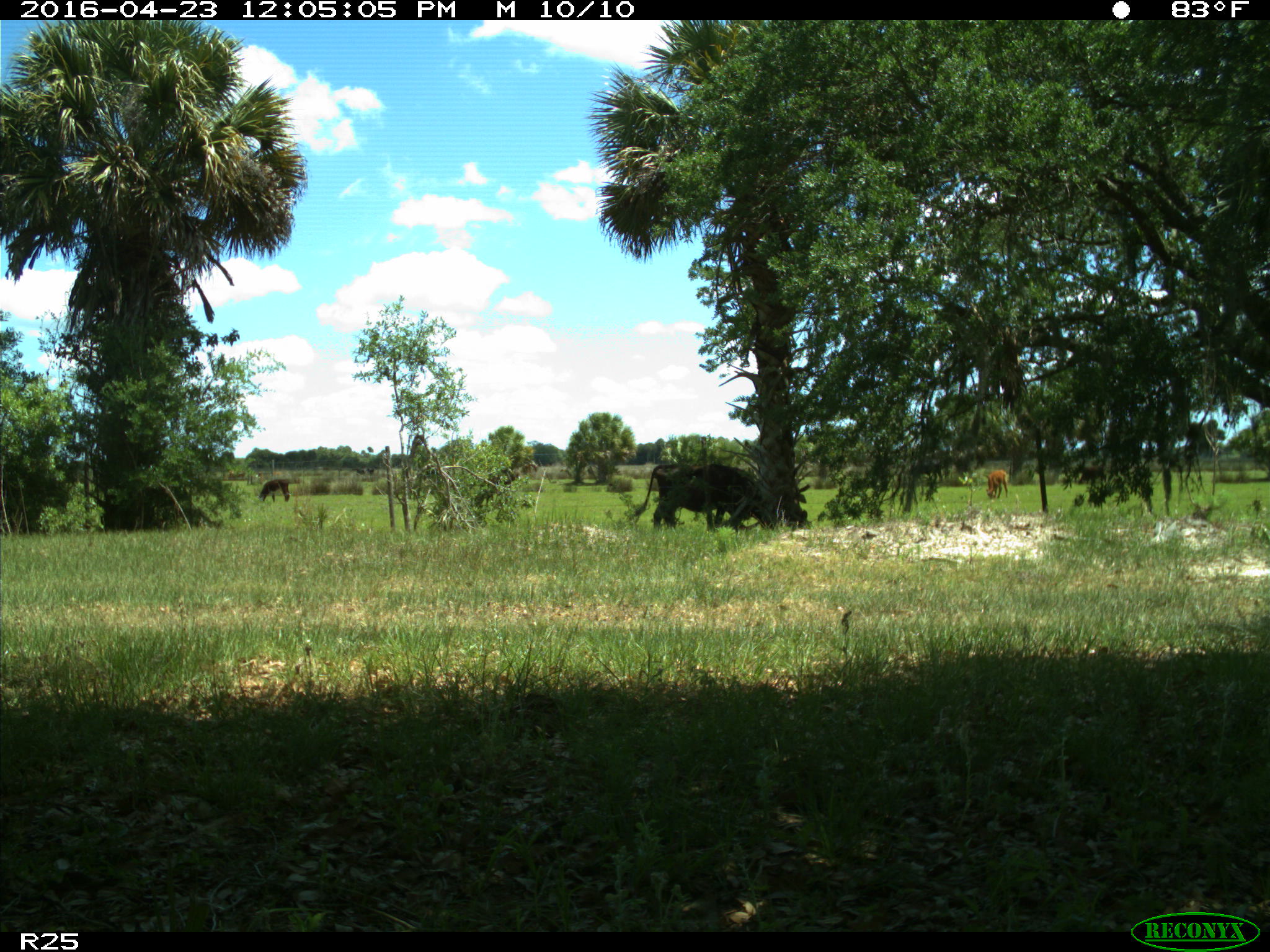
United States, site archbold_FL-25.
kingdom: Animalia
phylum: Chordata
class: Mammalia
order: Artiodactyla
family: Bovidae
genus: Bos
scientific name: Bos taurus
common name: domestic cow